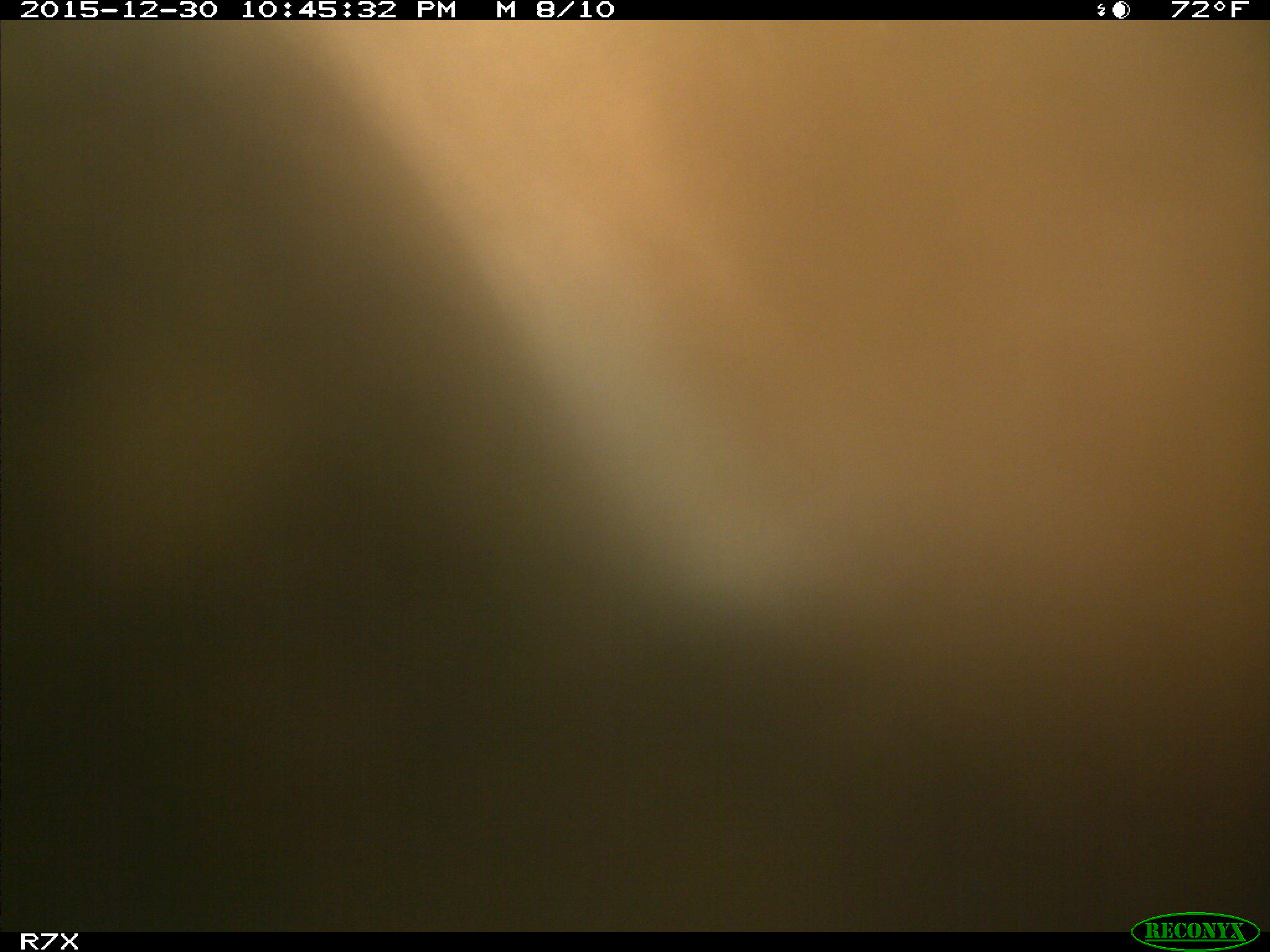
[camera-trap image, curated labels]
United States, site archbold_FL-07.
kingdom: Animalia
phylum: Chordata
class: Mammalia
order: Artiodactyla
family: Bovidae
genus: Bos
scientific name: Bos taurus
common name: domestic cow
Bos taurus (domestic cow).